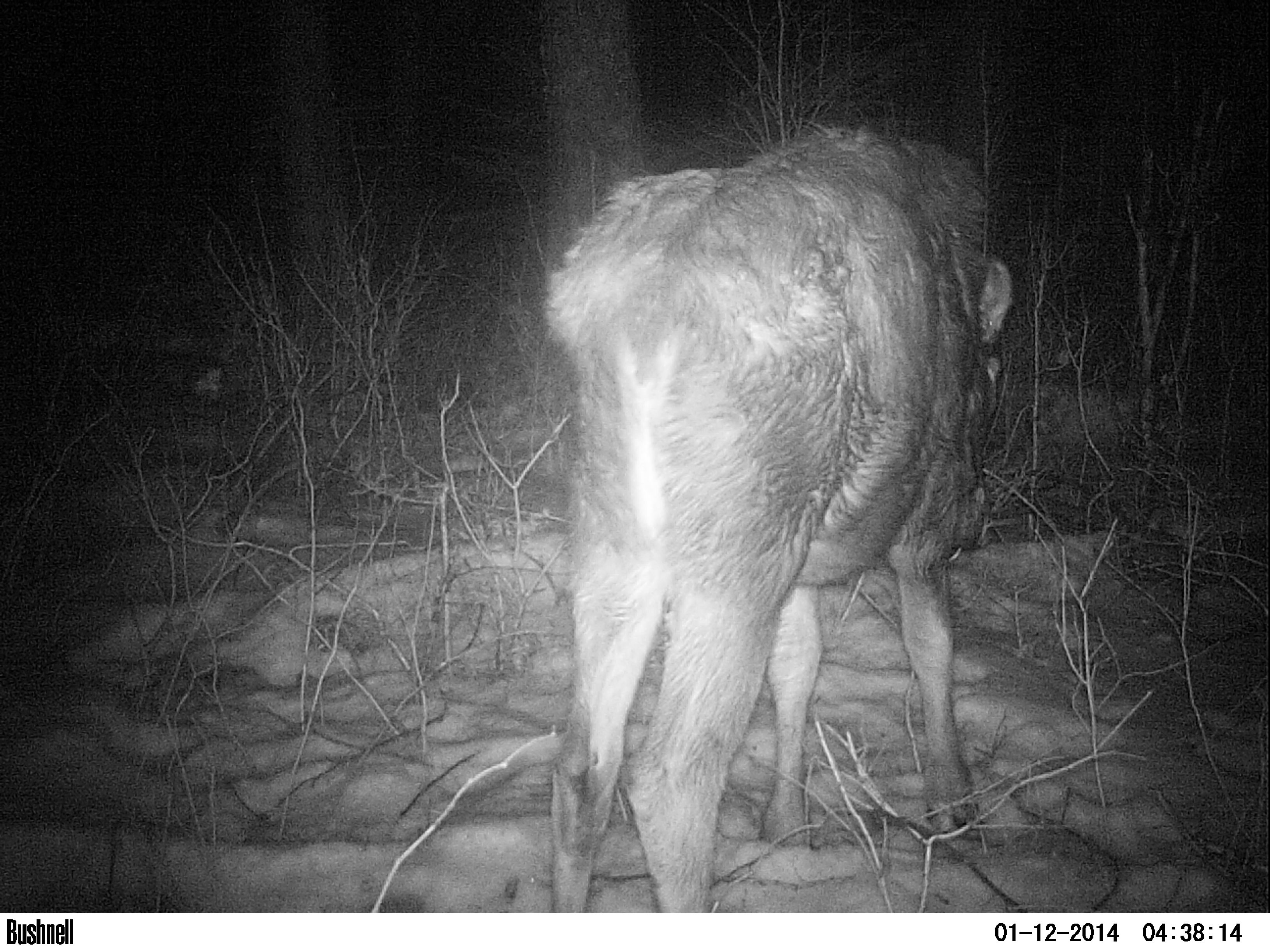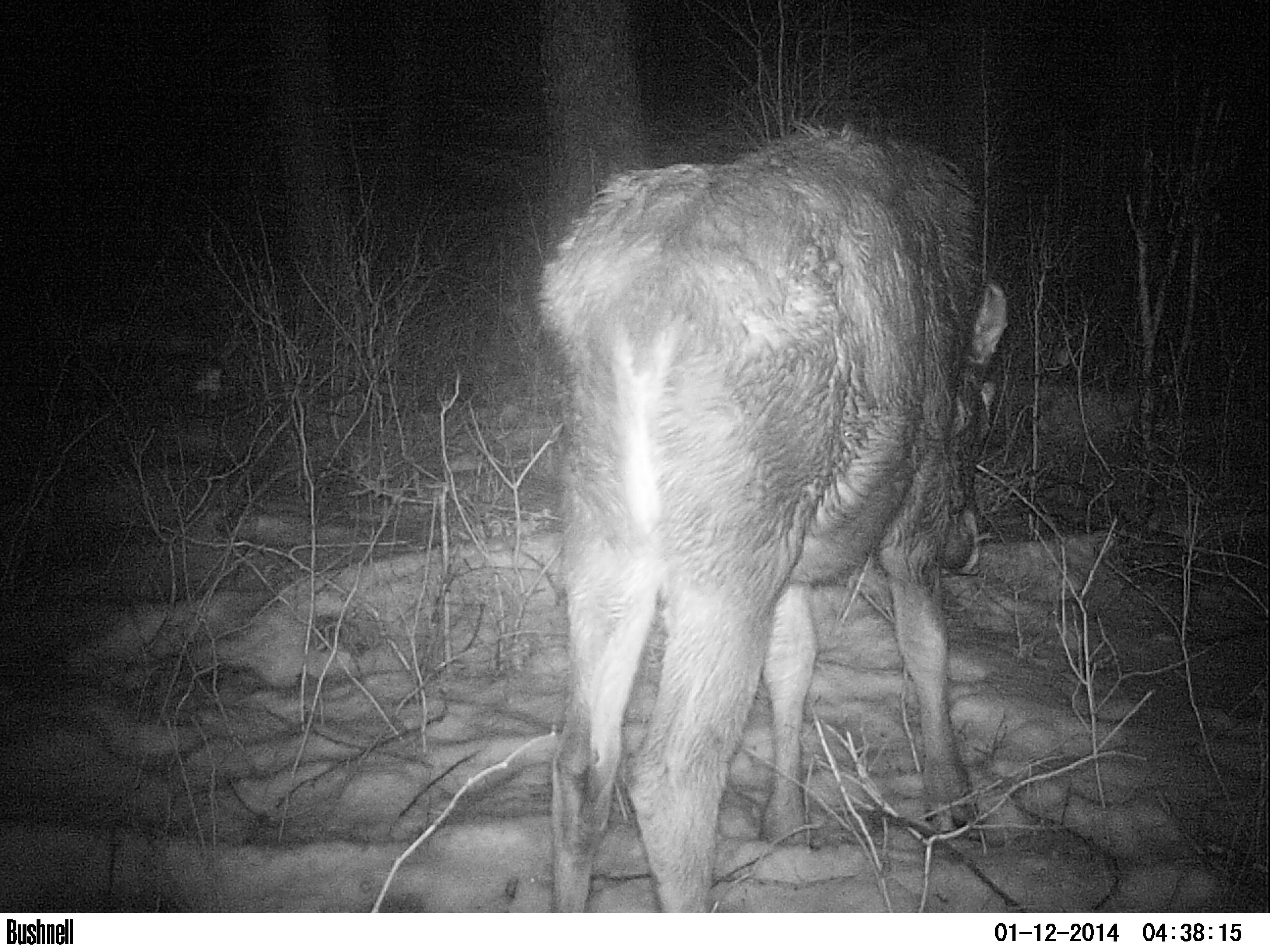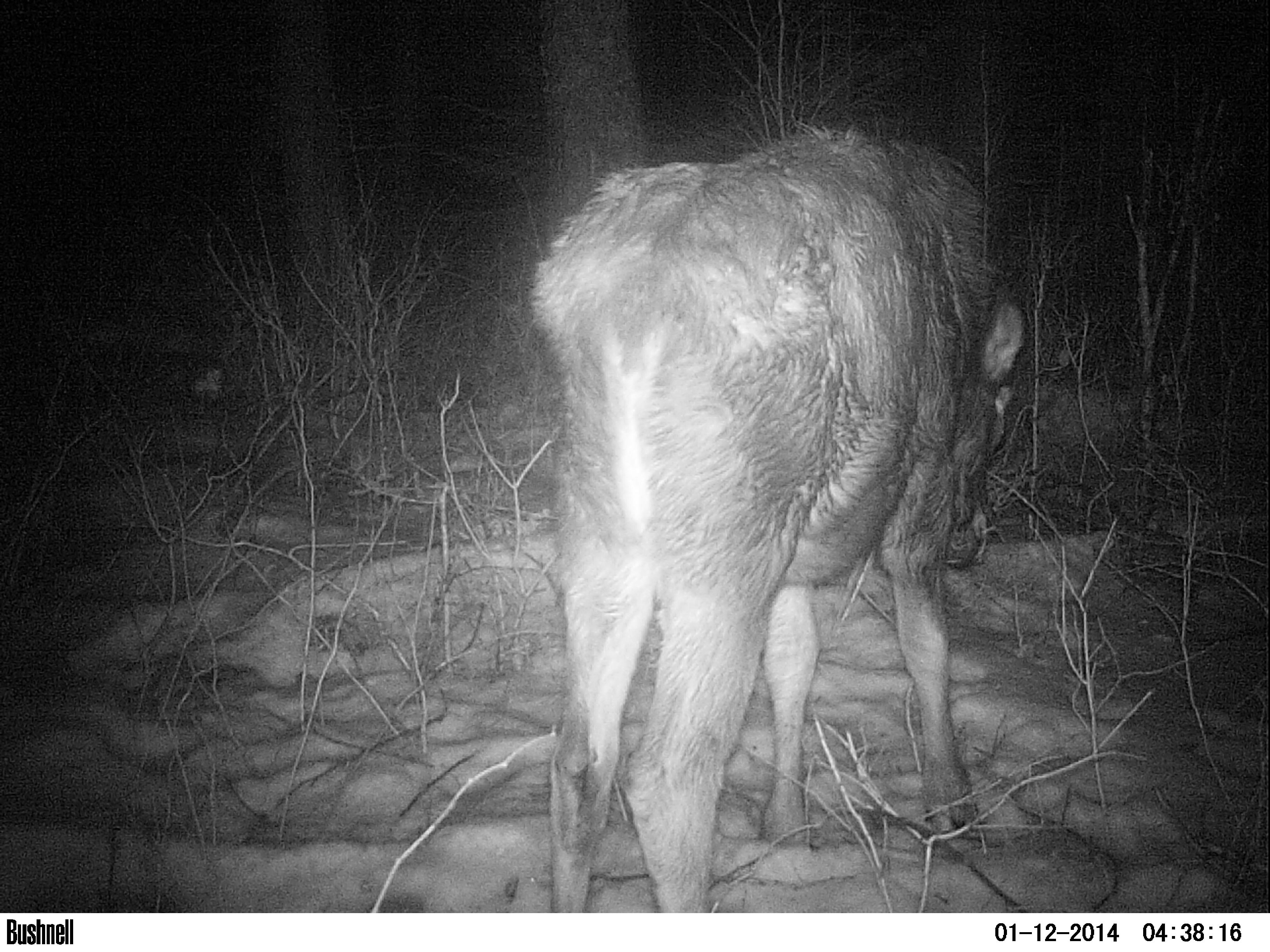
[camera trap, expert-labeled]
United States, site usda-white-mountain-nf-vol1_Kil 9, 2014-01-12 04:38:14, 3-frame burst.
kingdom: Animalia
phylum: Chordata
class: Mammalia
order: Artiodactyla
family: Cervidae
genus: Alces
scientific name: Alces alces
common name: moose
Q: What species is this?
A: Moose (Alces alces).